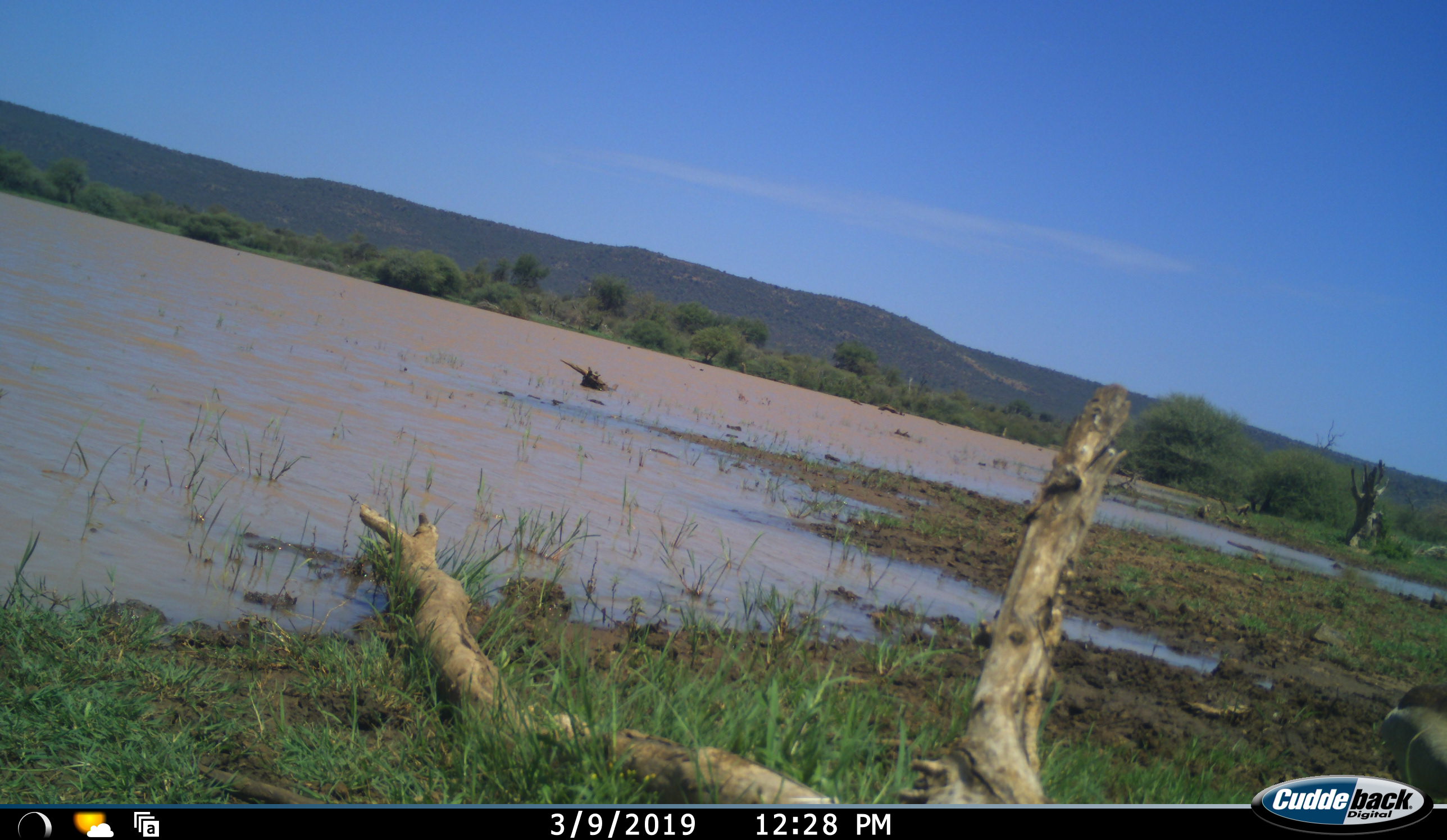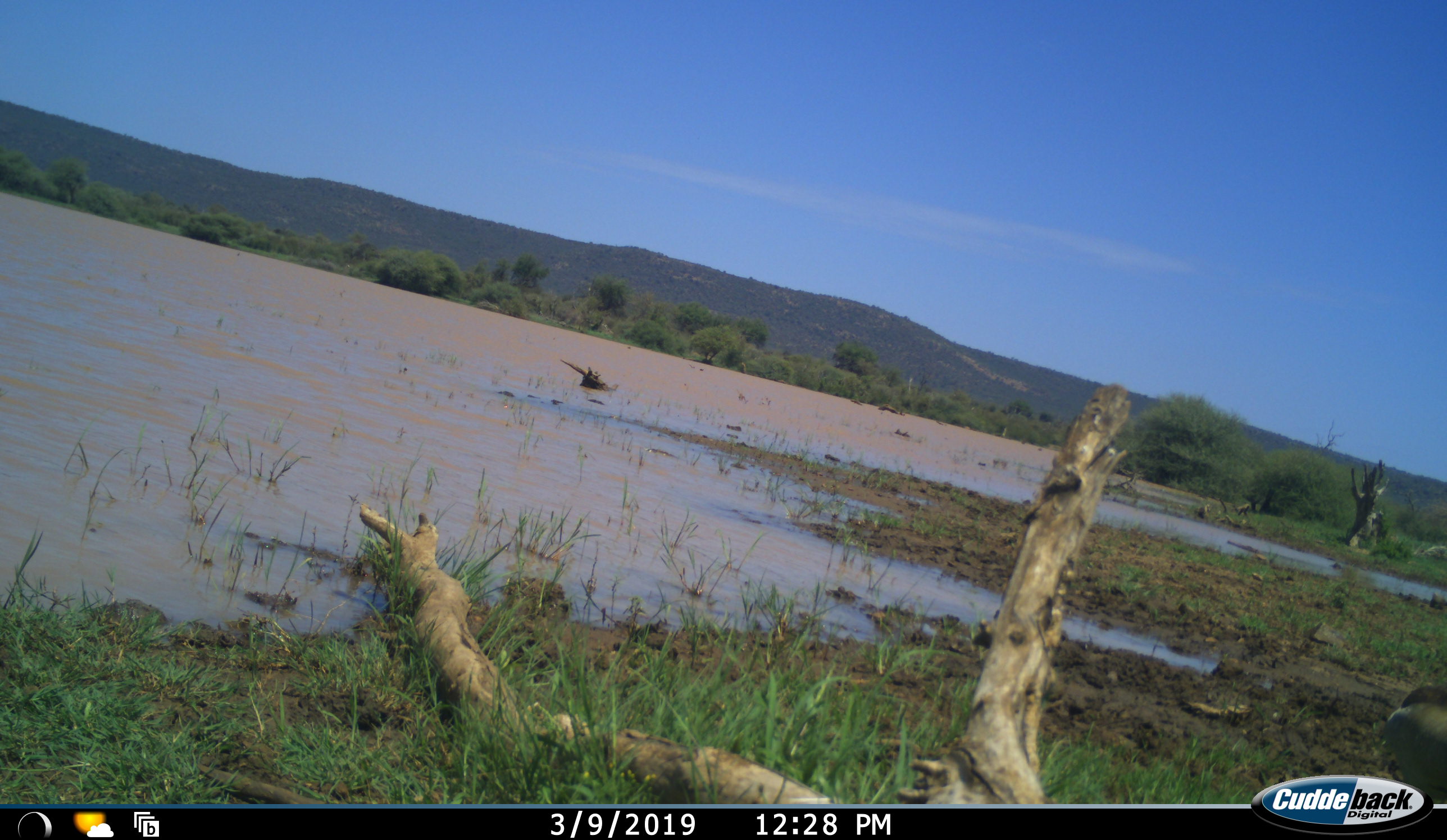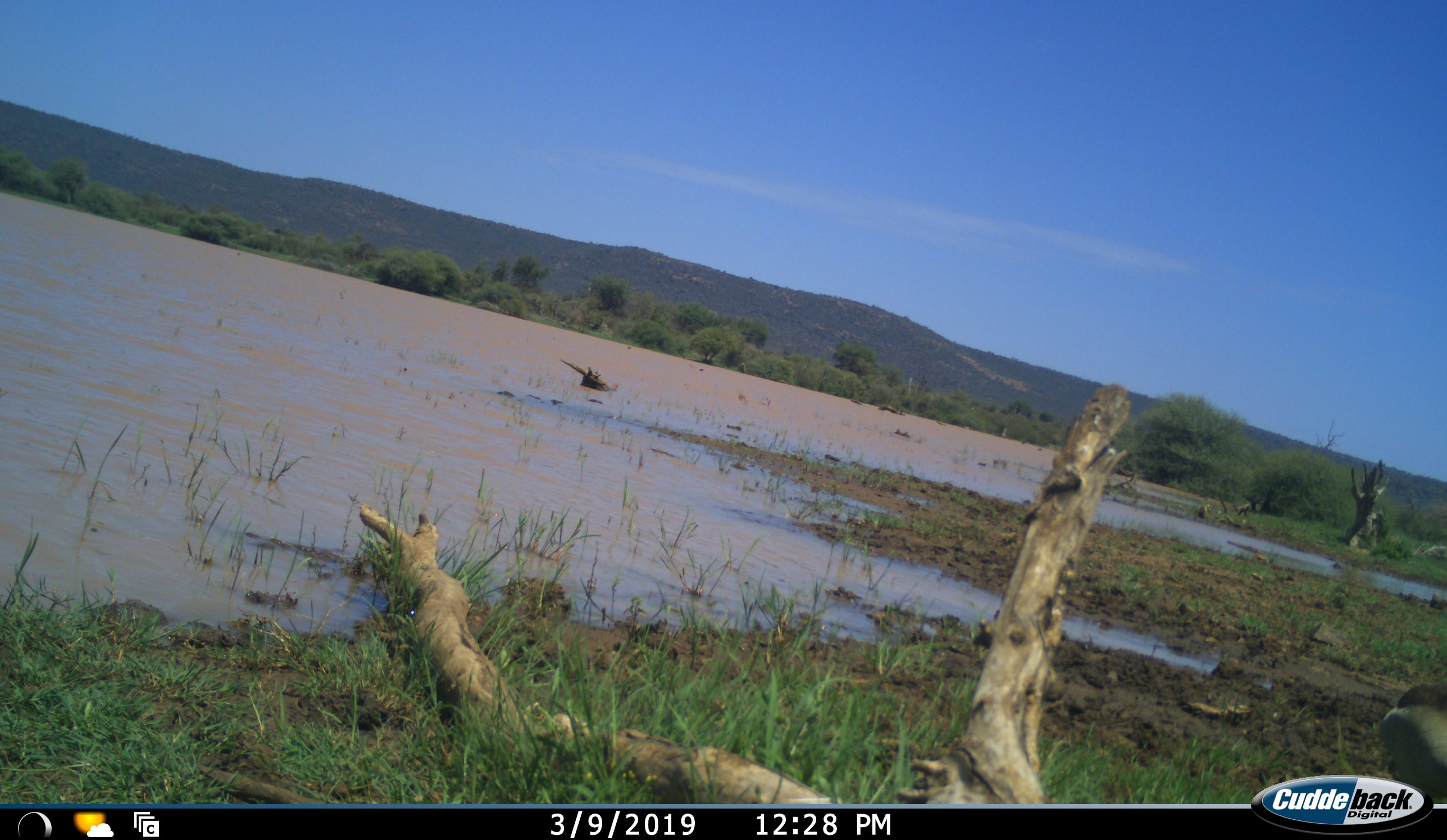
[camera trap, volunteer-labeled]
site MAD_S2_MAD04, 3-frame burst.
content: unidentified animal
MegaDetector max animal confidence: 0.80